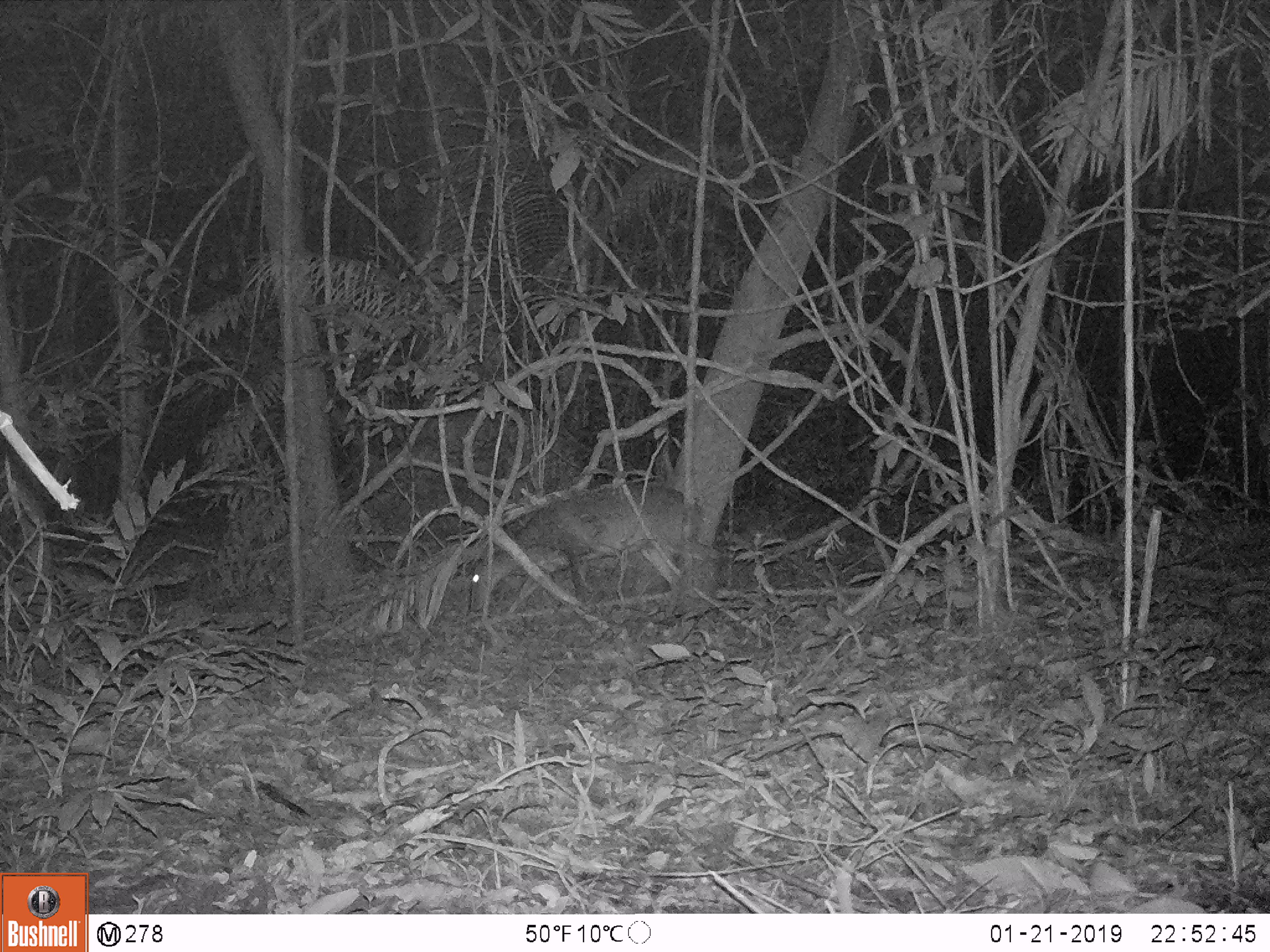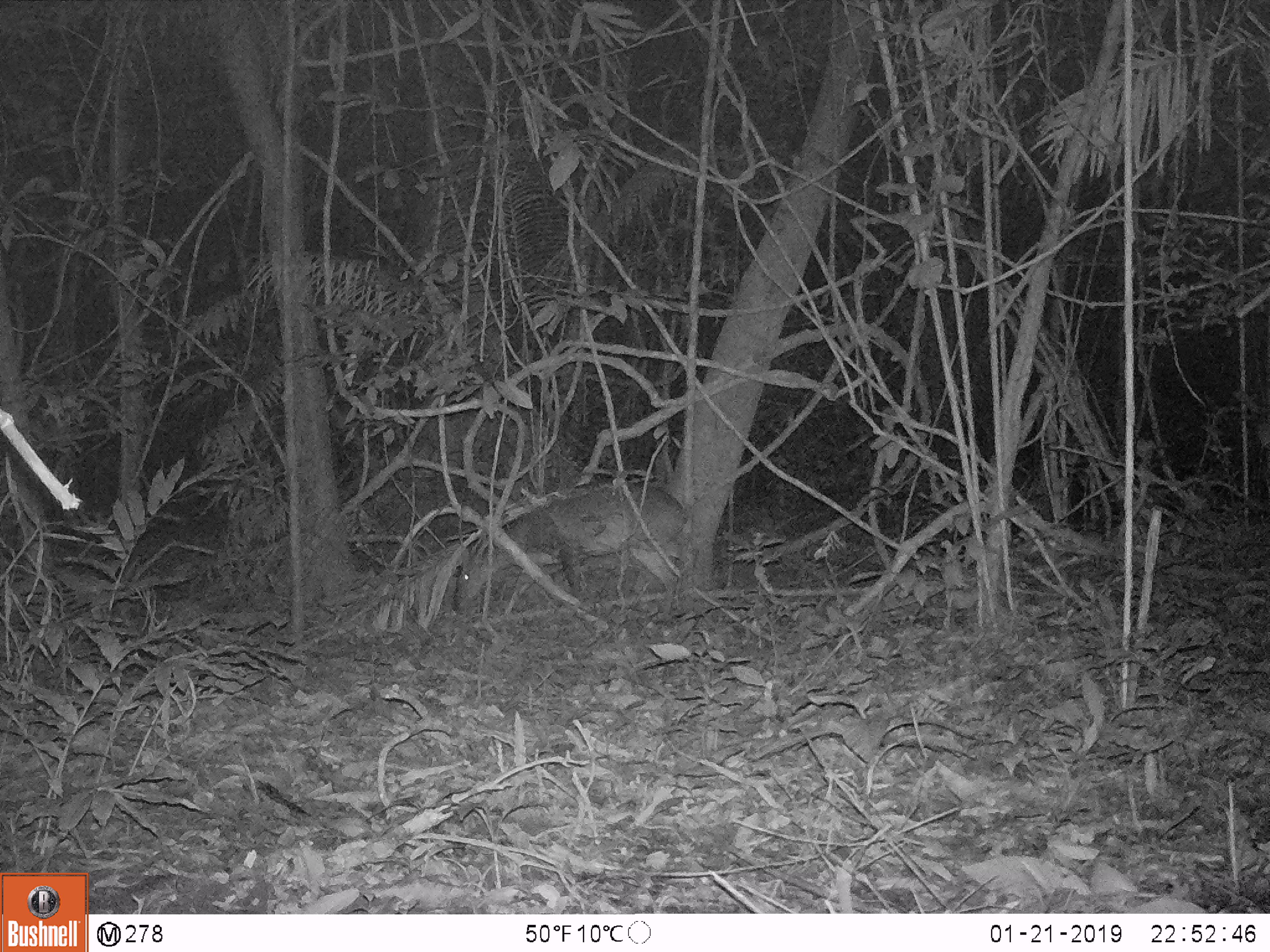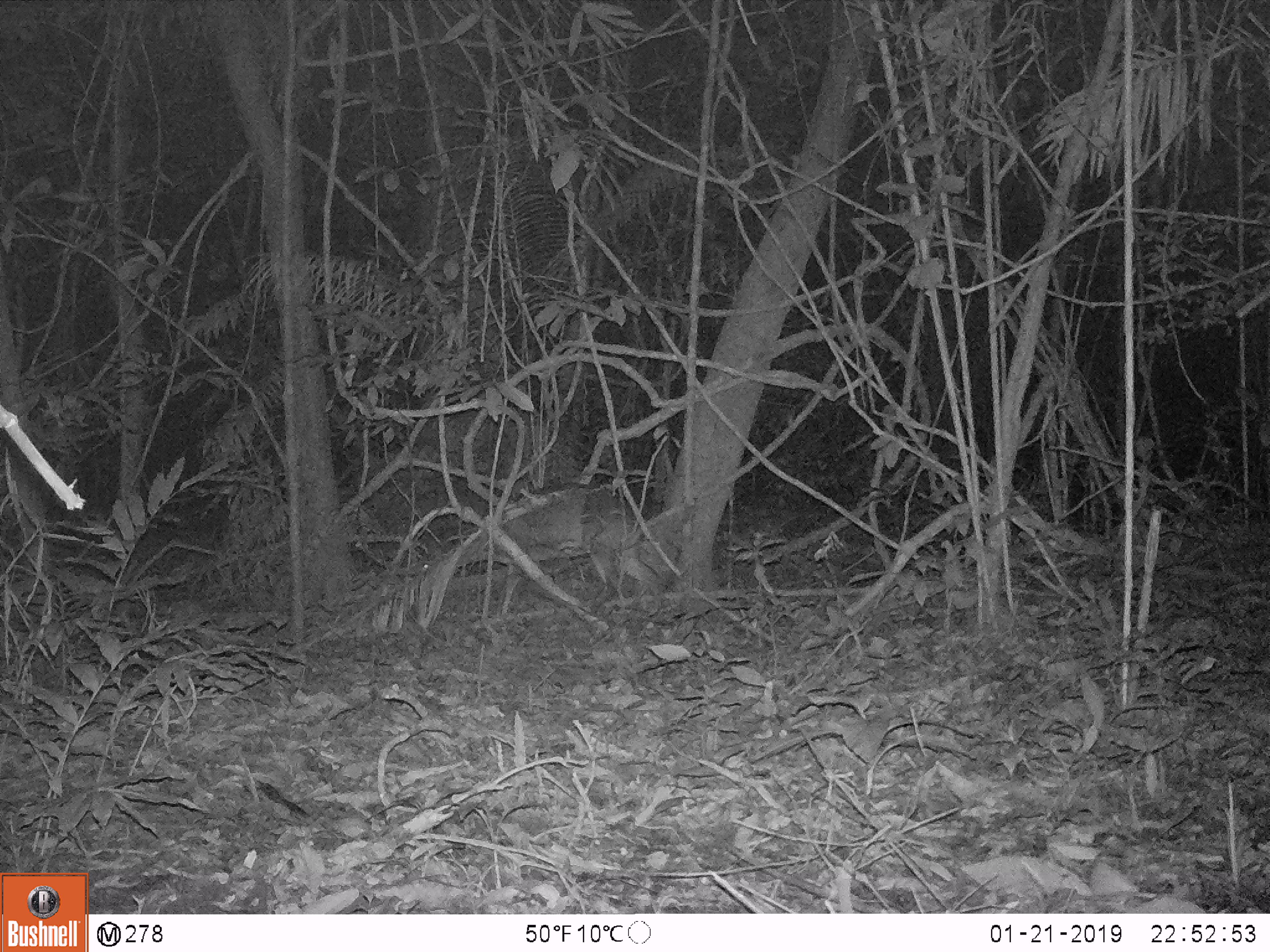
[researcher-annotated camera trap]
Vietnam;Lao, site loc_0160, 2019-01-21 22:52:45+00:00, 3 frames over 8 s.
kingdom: Animalia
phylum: Chordata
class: Mammalia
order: Artiodactyla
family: Cervidae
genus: Muntiacus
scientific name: Muntiacus vuquangensis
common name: large-antlered muntjac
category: large antlered muntjac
Large antlered muntjac (large-antlered muntjac) (Muntiacus vuquangensis). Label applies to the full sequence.